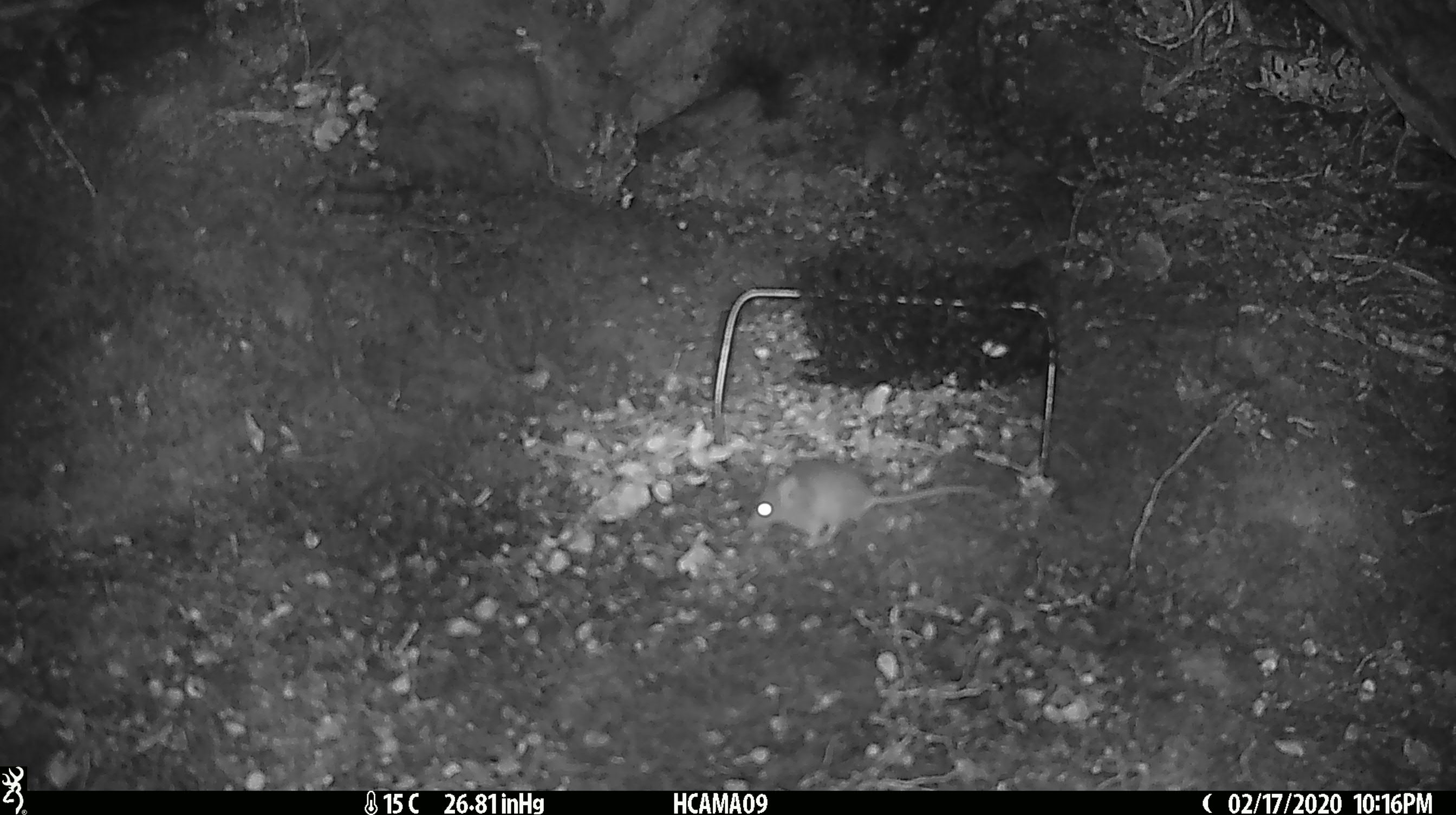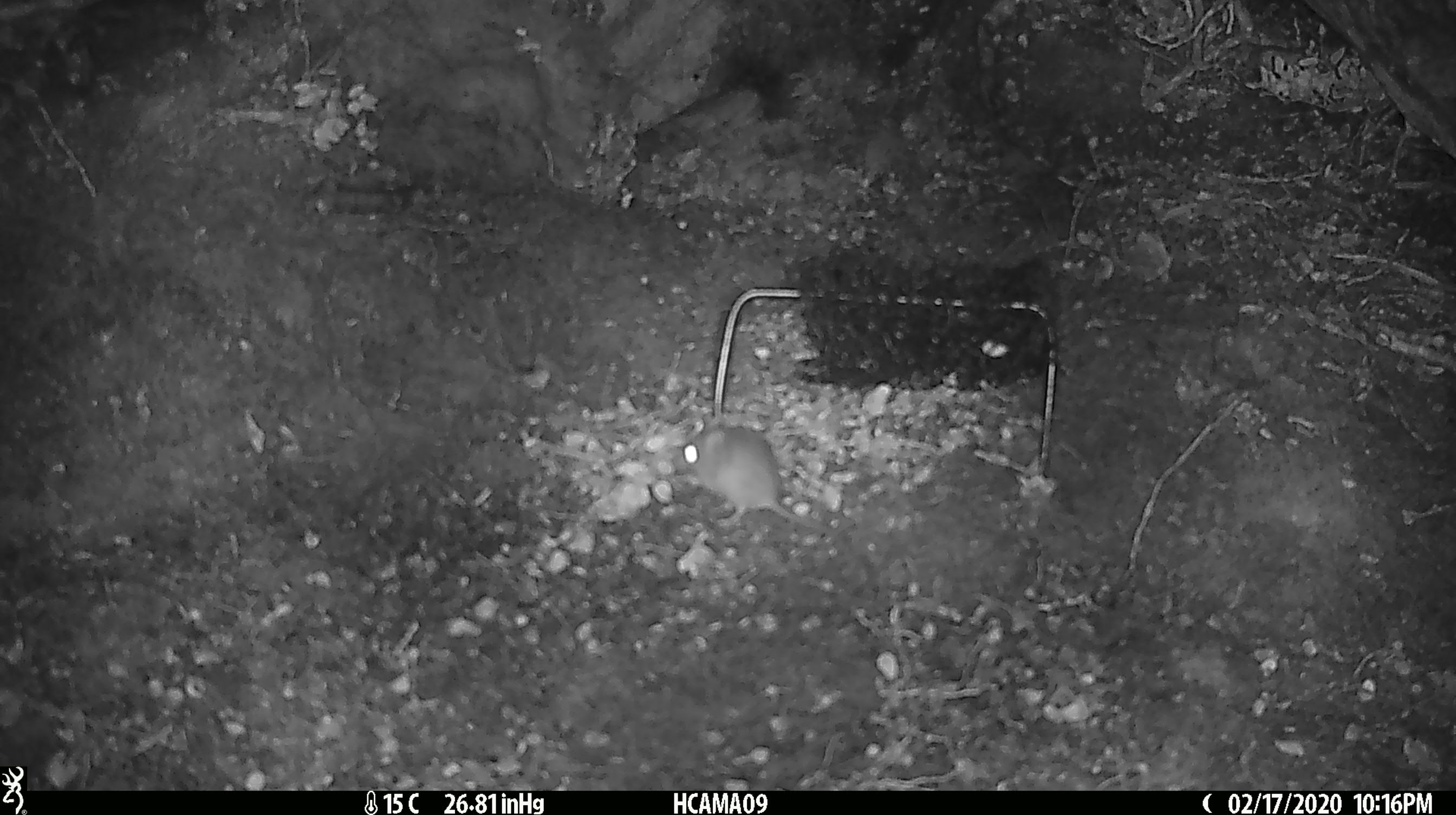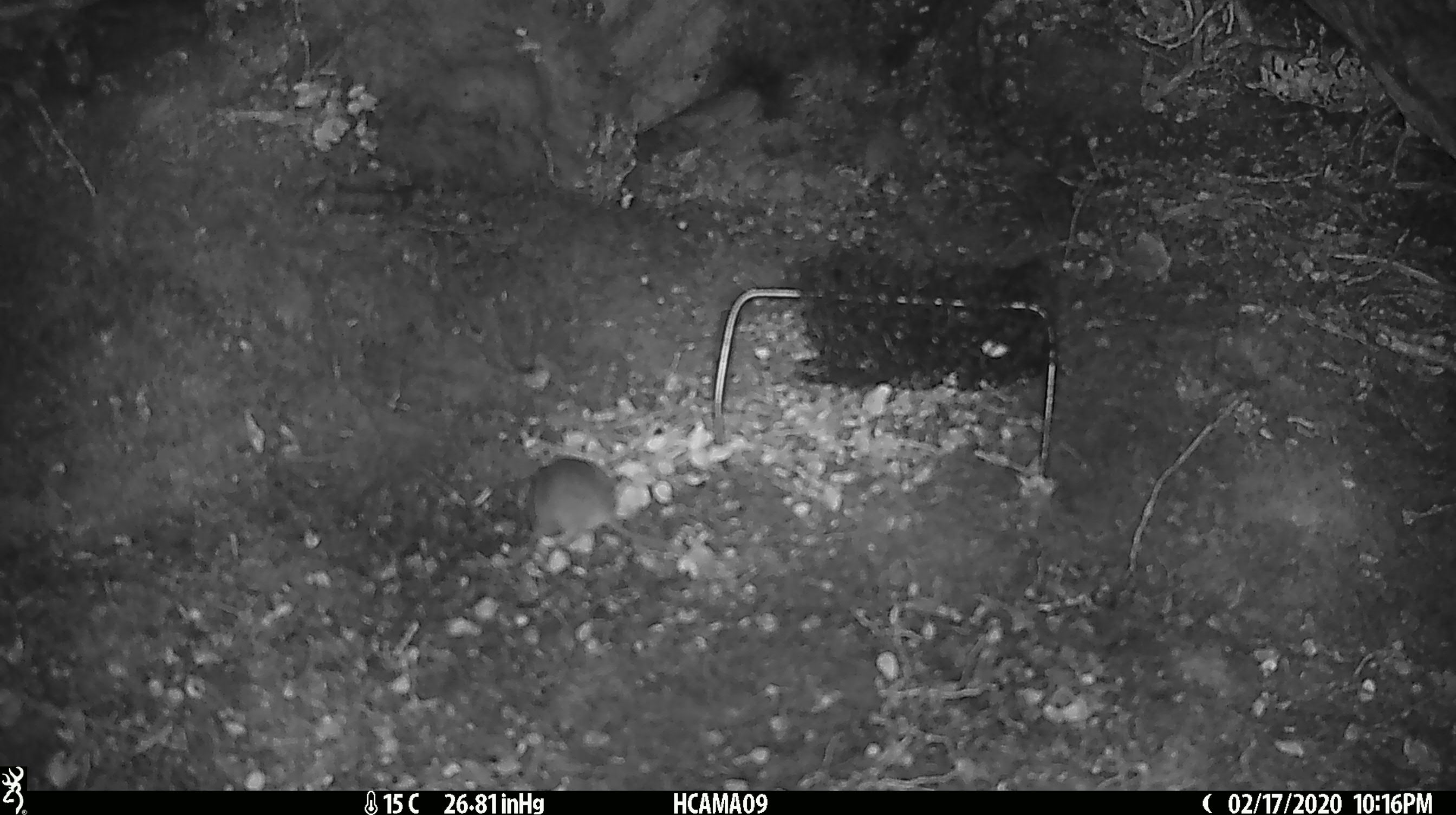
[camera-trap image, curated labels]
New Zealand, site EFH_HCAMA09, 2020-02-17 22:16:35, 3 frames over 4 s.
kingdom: Animalia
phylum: Chordata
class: Mammalia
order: Rodentia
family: Muridae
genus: Mus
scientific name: Mus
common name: mouse